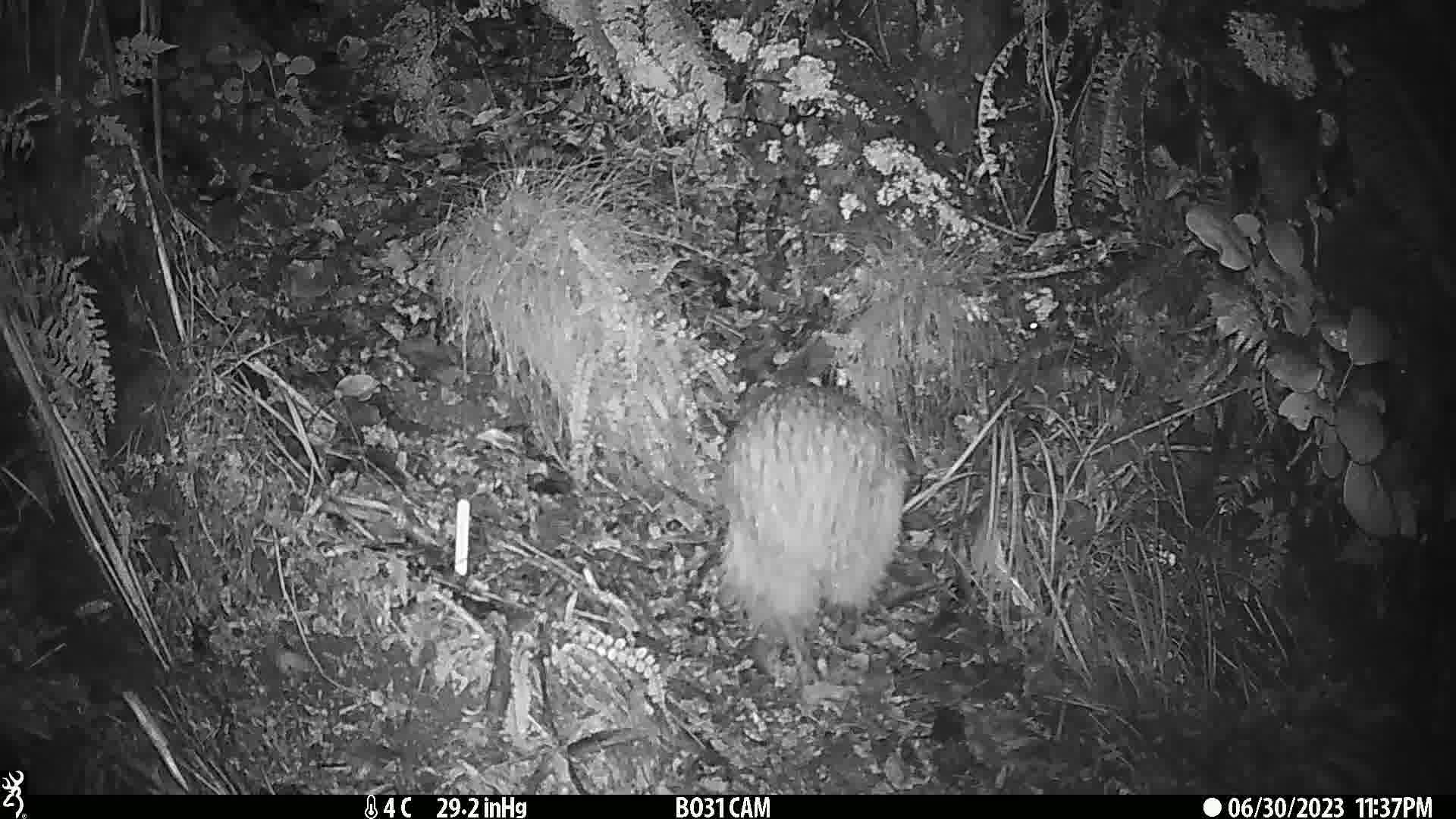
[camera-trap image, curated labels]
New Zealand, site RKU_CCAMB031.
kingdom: Animalia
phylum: Chordata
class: Aves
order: Apterygiformes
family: Apterygidae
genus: Apteryx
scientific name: Apteryx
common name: kiwi